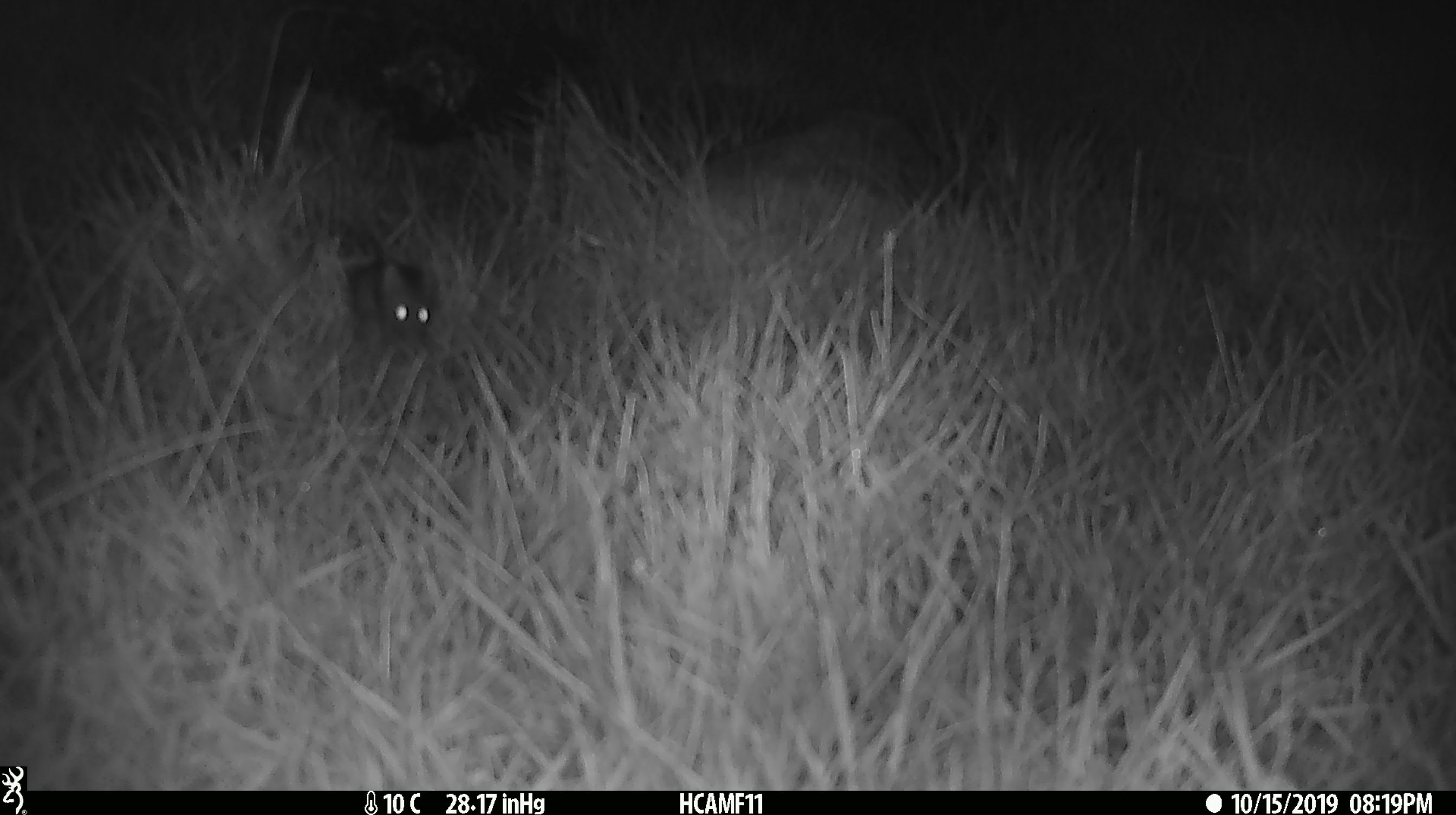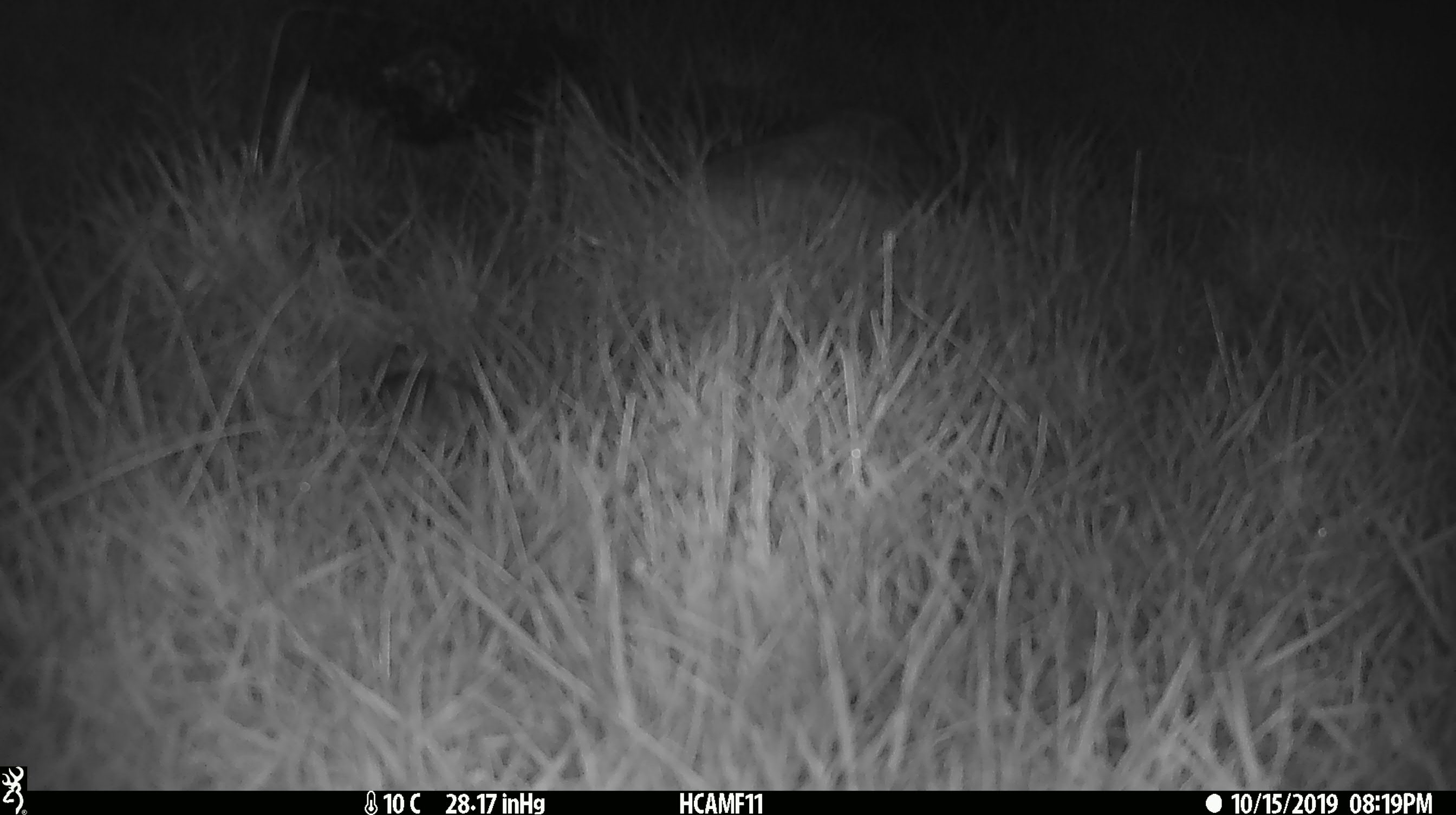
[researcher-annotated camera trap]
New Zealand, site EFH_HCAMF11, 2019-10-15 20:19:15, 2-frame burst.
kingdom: Animalia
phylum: Chordata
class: Mammalia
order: Rodentia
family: Muridae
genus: Mus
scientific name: Mus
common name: mouse